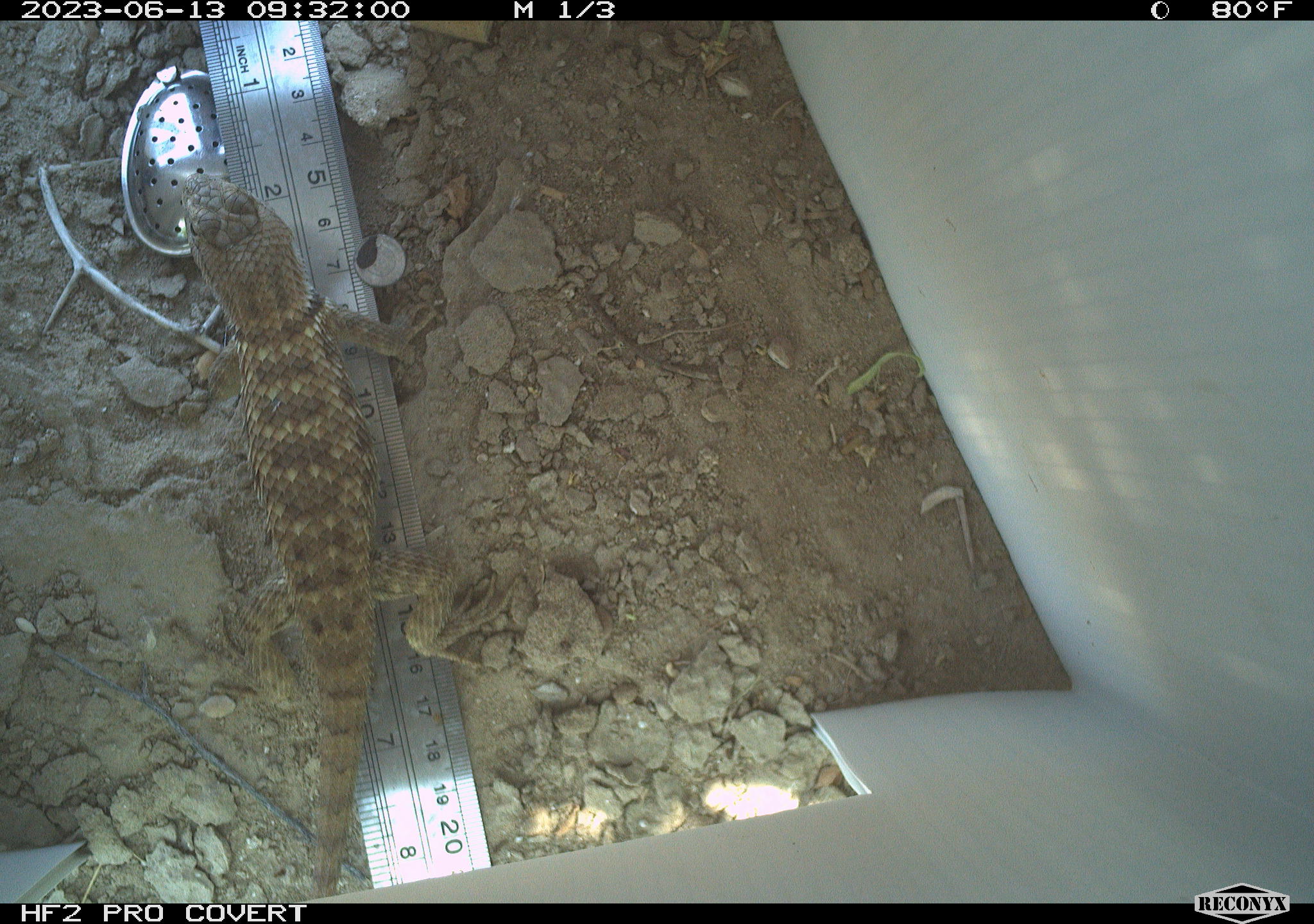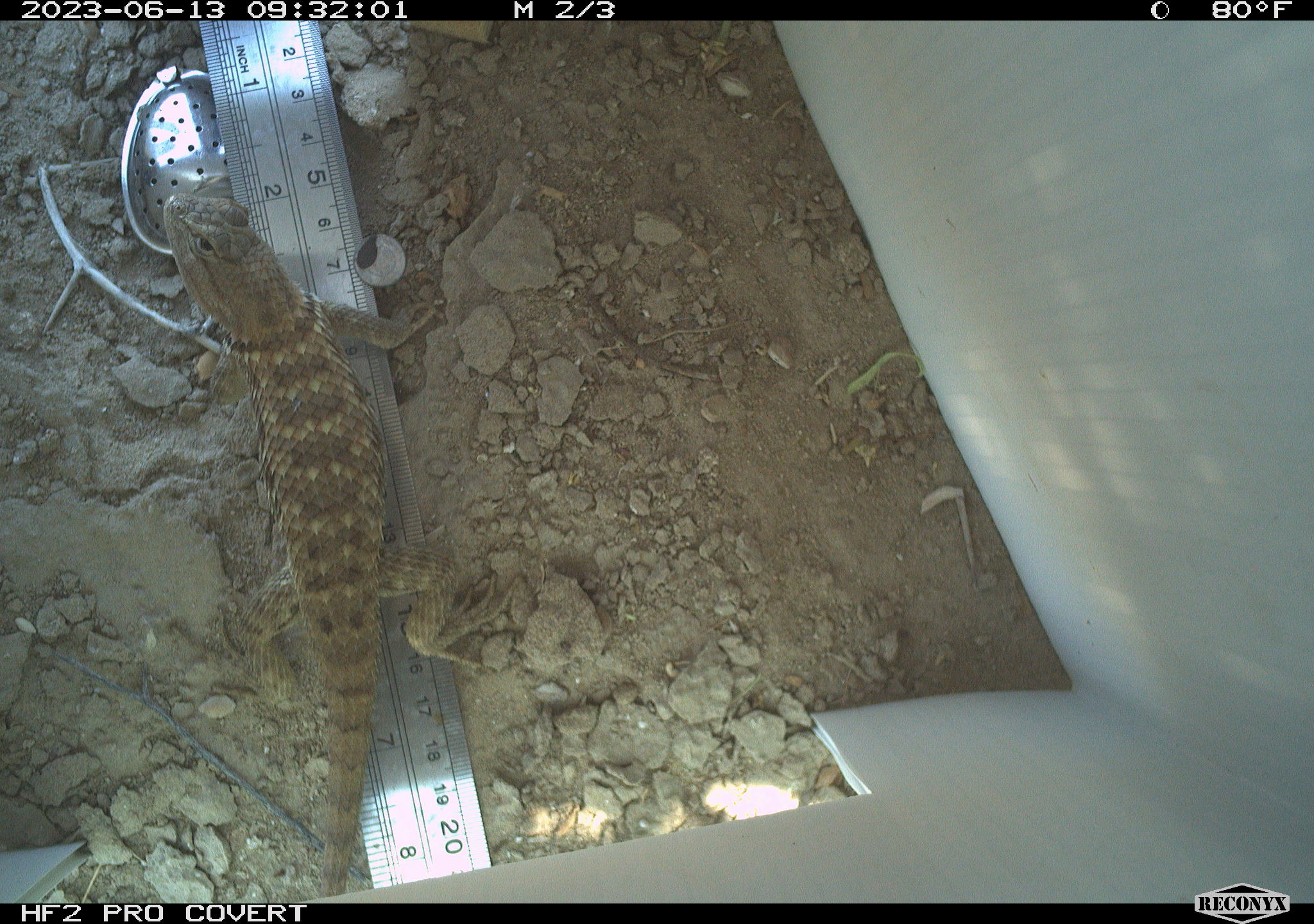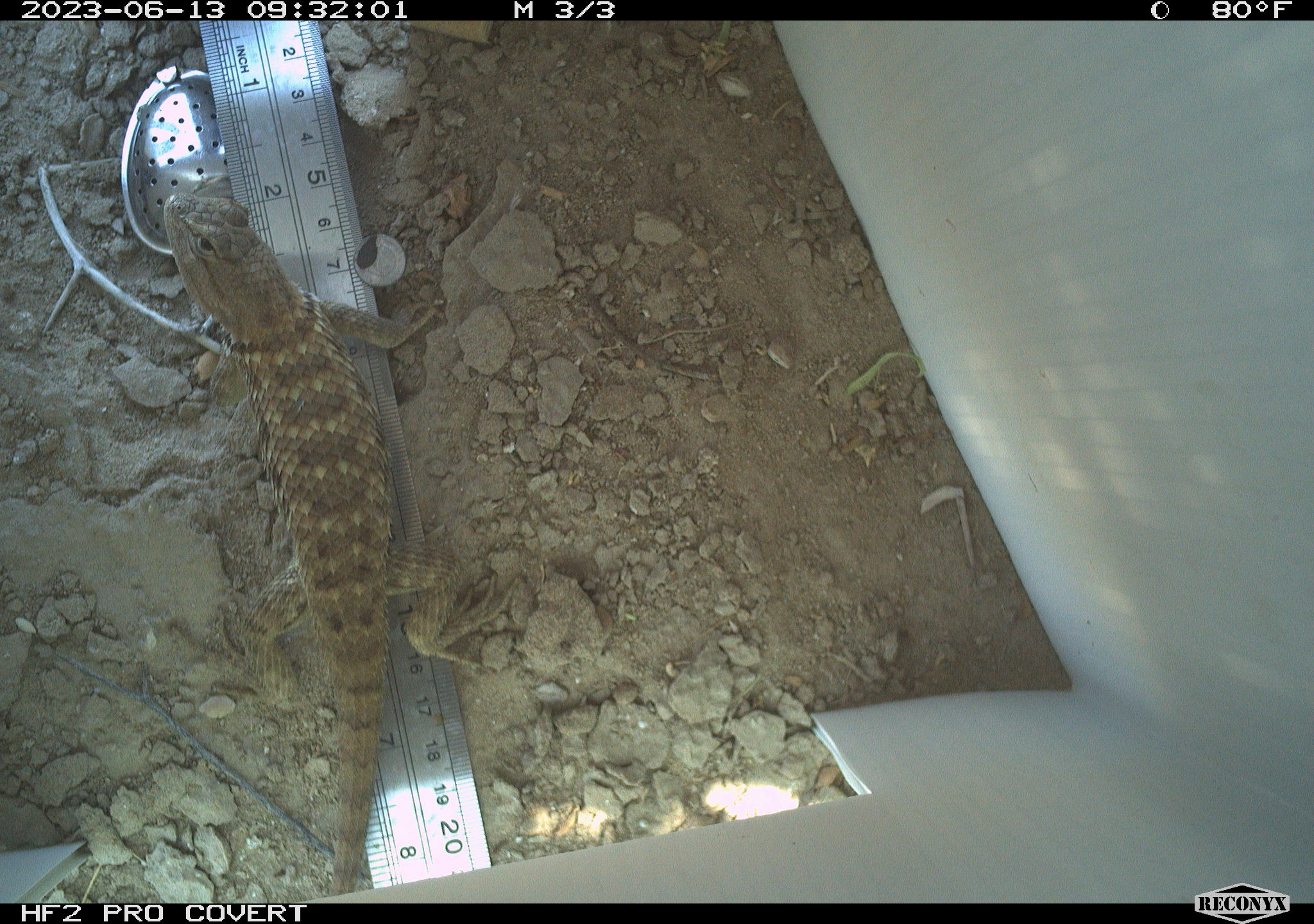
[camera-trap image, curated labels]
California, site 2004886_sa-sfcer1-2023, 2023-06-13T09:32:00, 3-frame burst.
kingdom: Animalia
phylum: Chordata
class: Reptilia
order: Squamata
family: Phrynosomatidae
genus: Sceloporus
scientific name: Sceloporus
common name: spiny lizards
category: sceloporus species